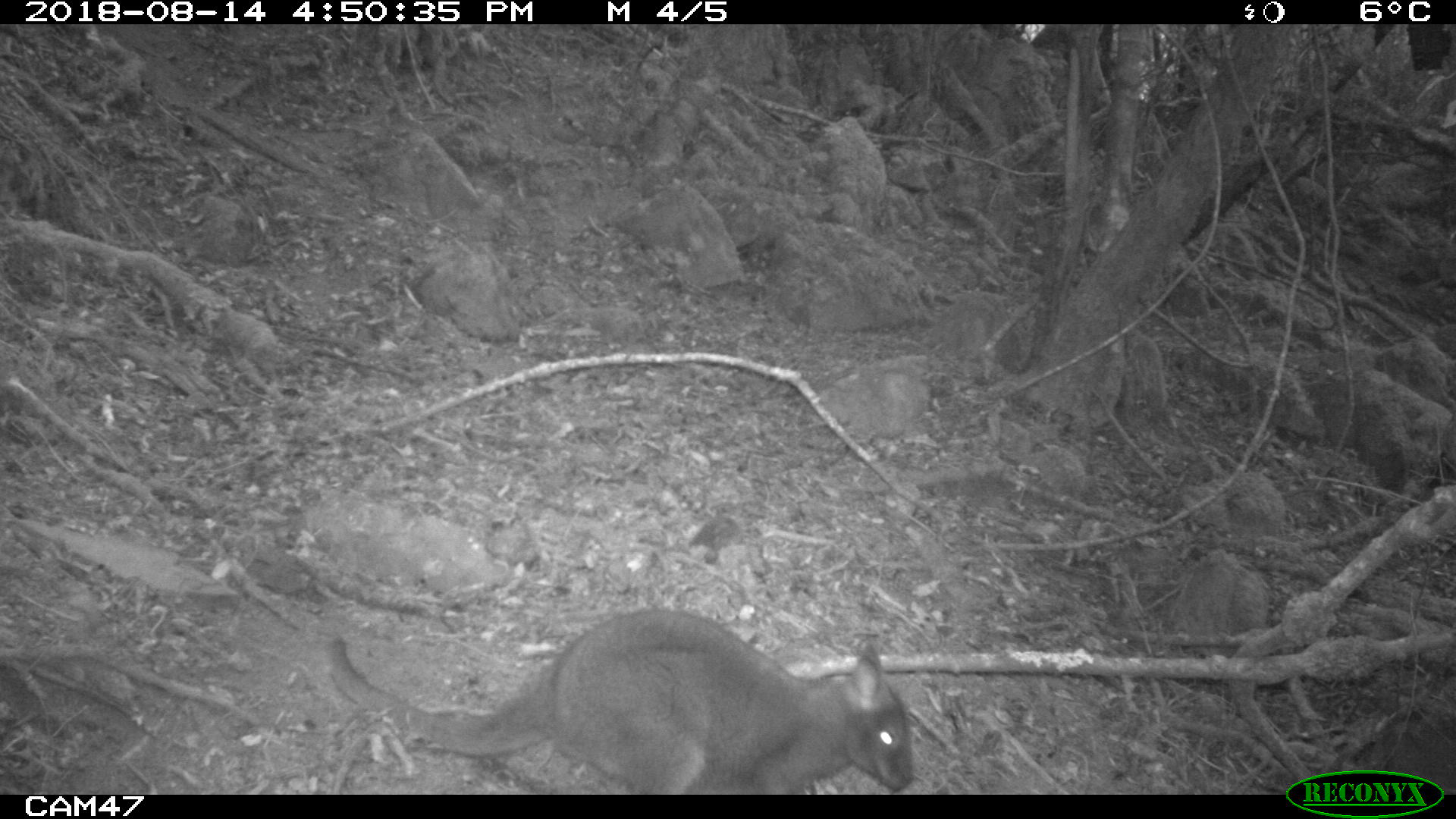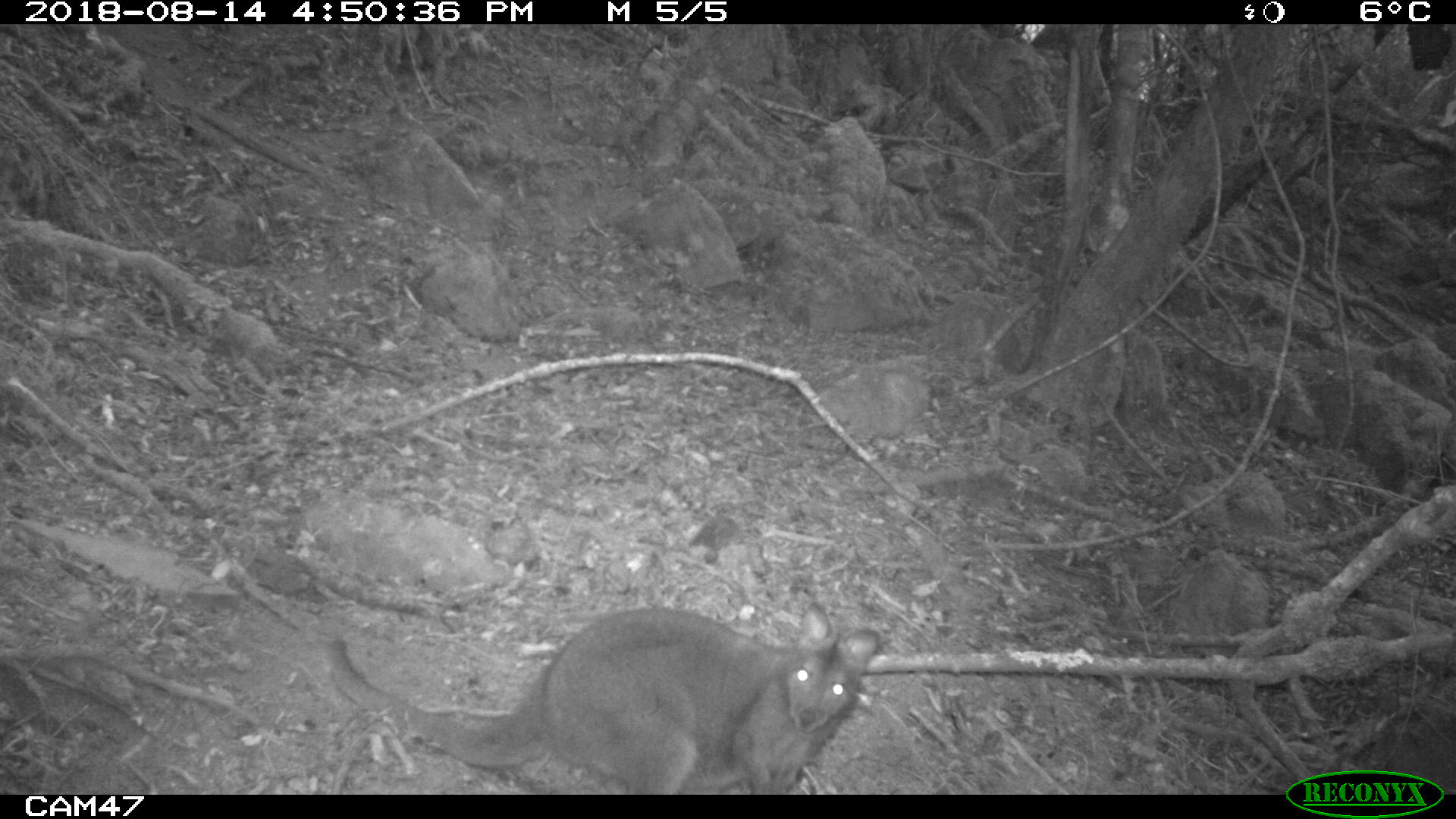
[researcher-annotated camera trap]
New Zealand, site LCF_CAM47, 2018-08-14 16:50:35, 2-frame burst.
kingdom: Animalia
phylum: Chordata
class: Mammalia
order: Diprotodontia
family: Macropodidae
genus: Notamacropus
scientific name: Notamacropus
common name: wallaby